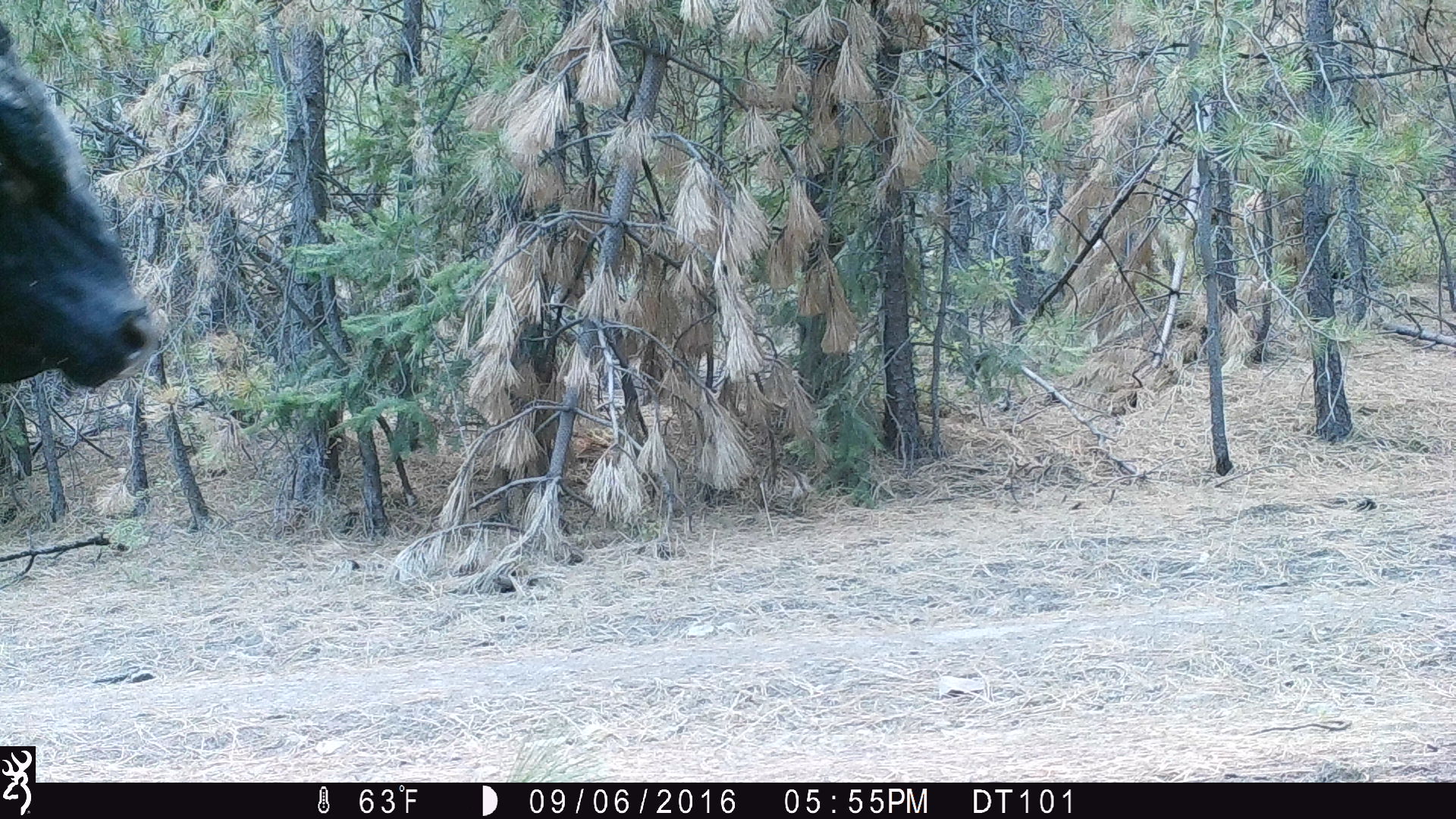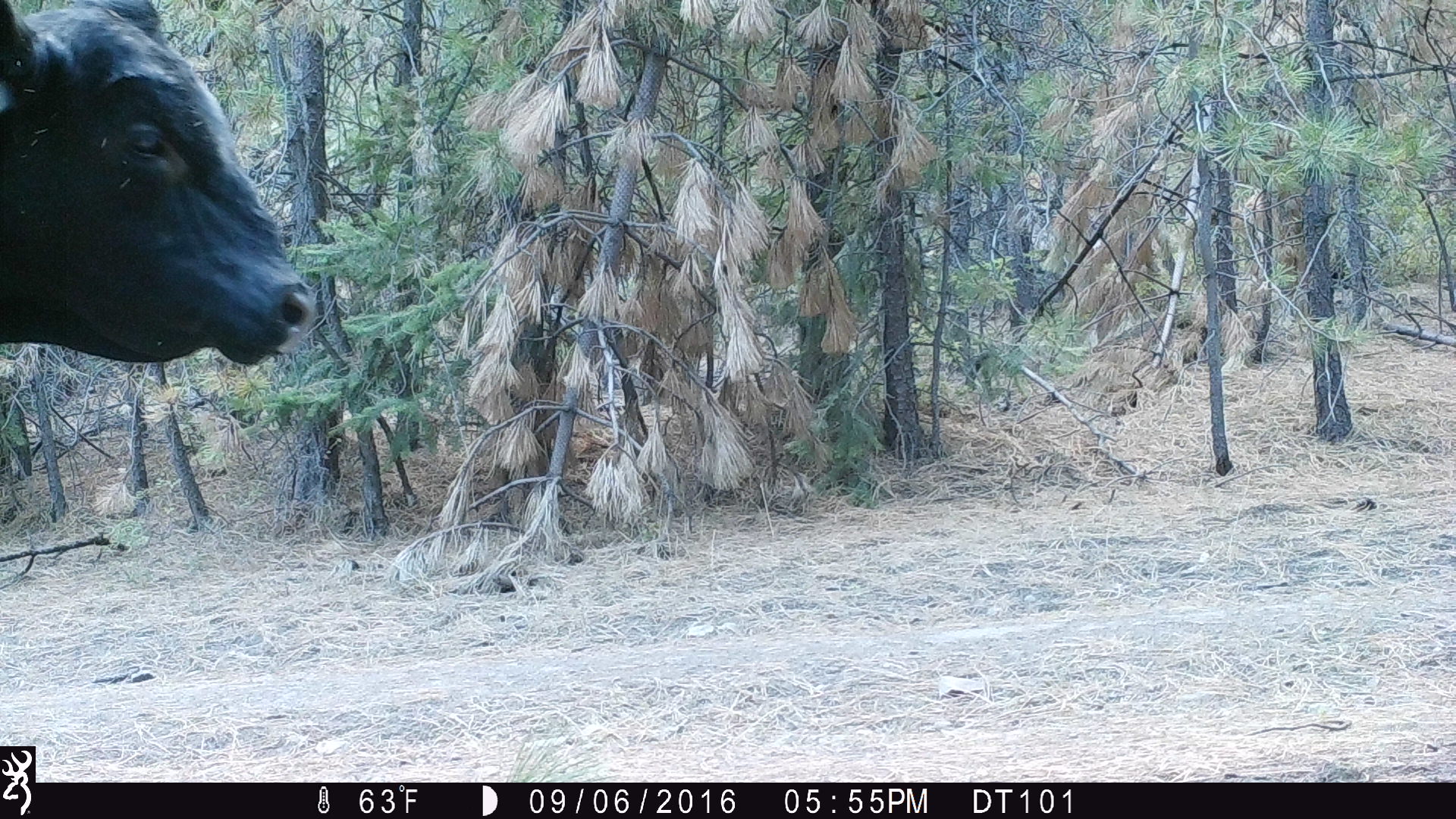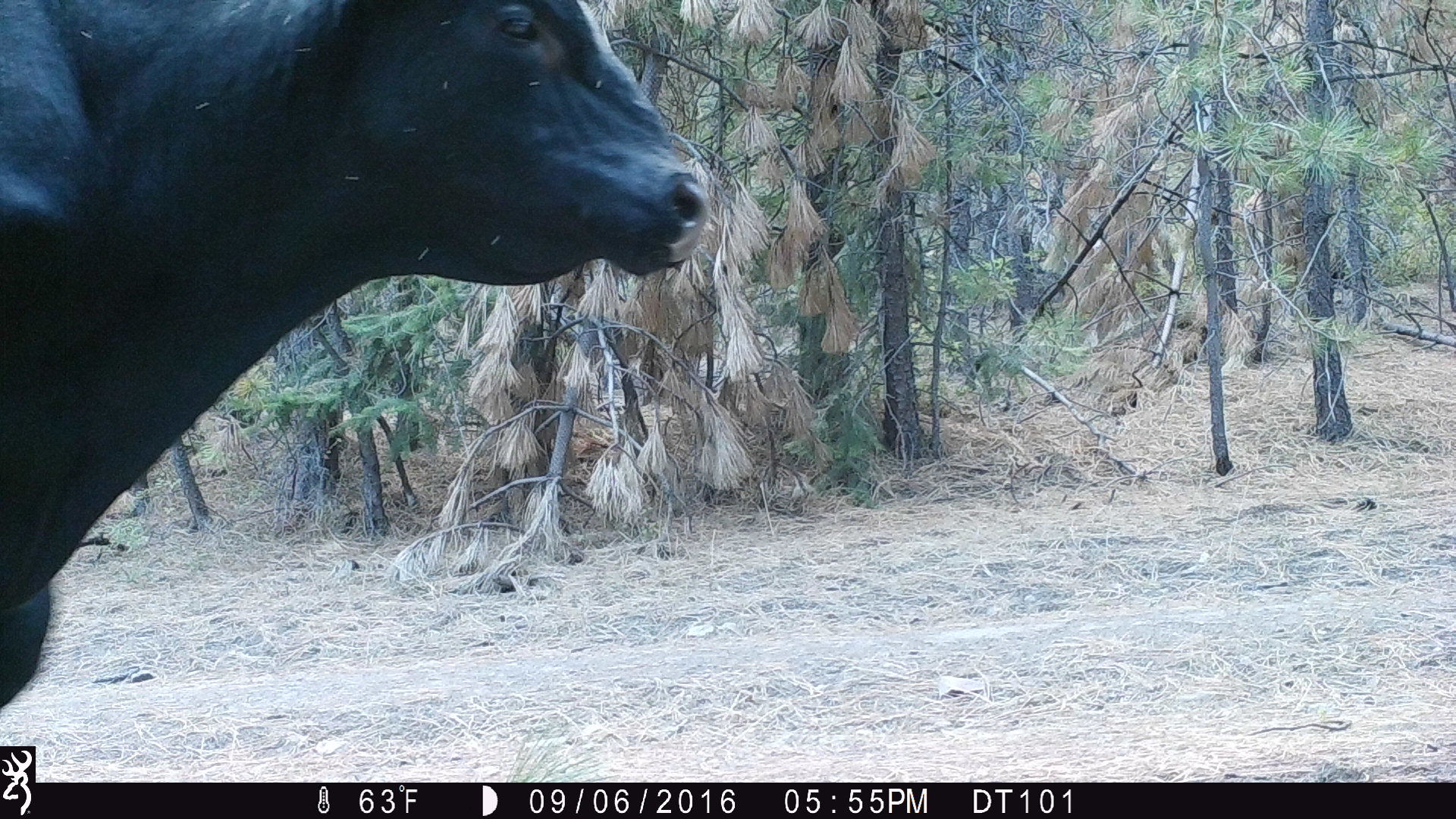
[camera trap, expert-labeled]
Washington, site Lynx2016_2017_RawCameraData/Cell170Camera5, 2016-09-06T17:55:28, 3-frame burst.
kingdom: Animalia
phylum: Chordata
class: Mammalia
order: Artiodactyla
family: Bovidae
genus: Bos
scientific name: Bos taurus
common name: domestic cattle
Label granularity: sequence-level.